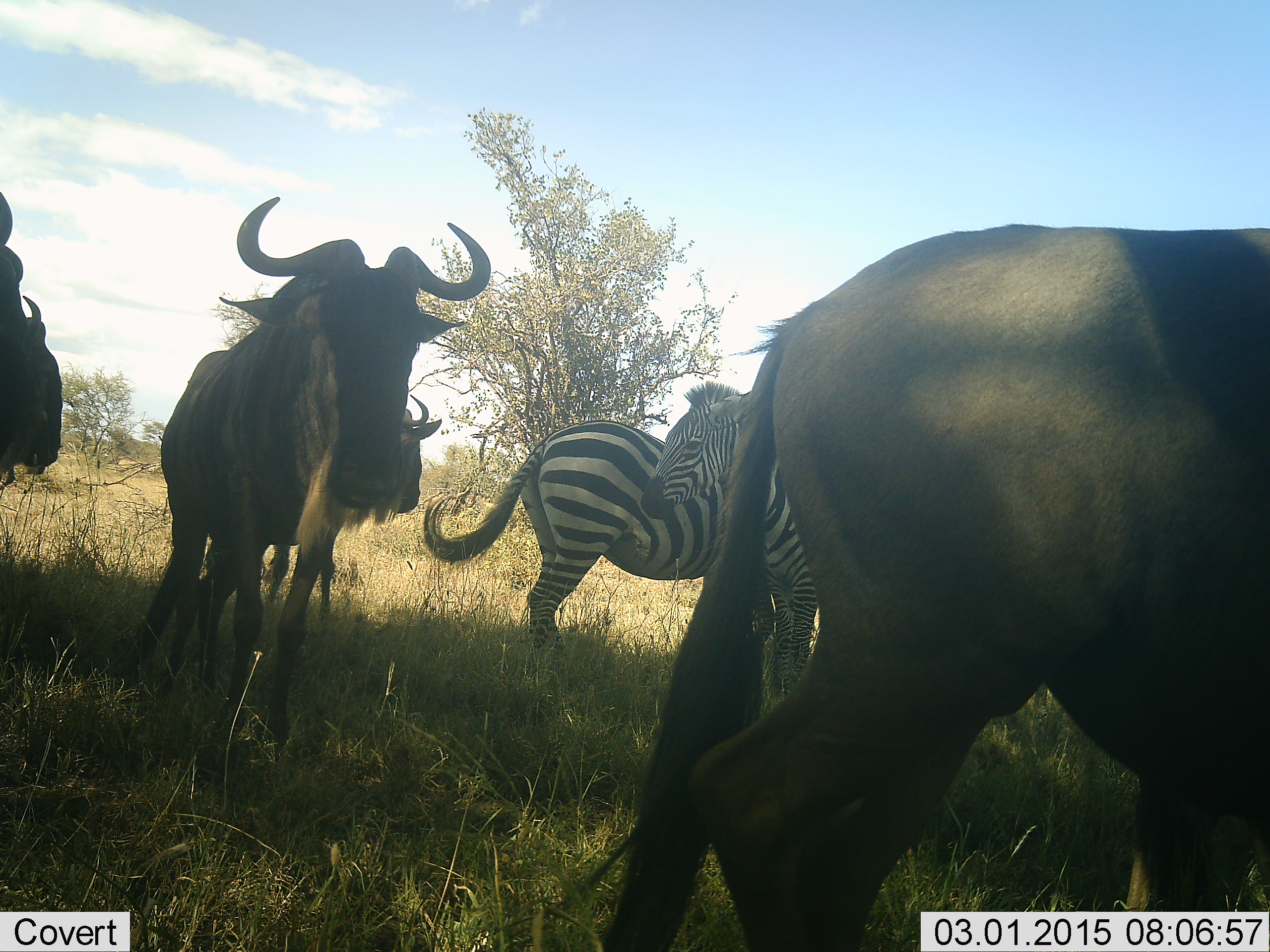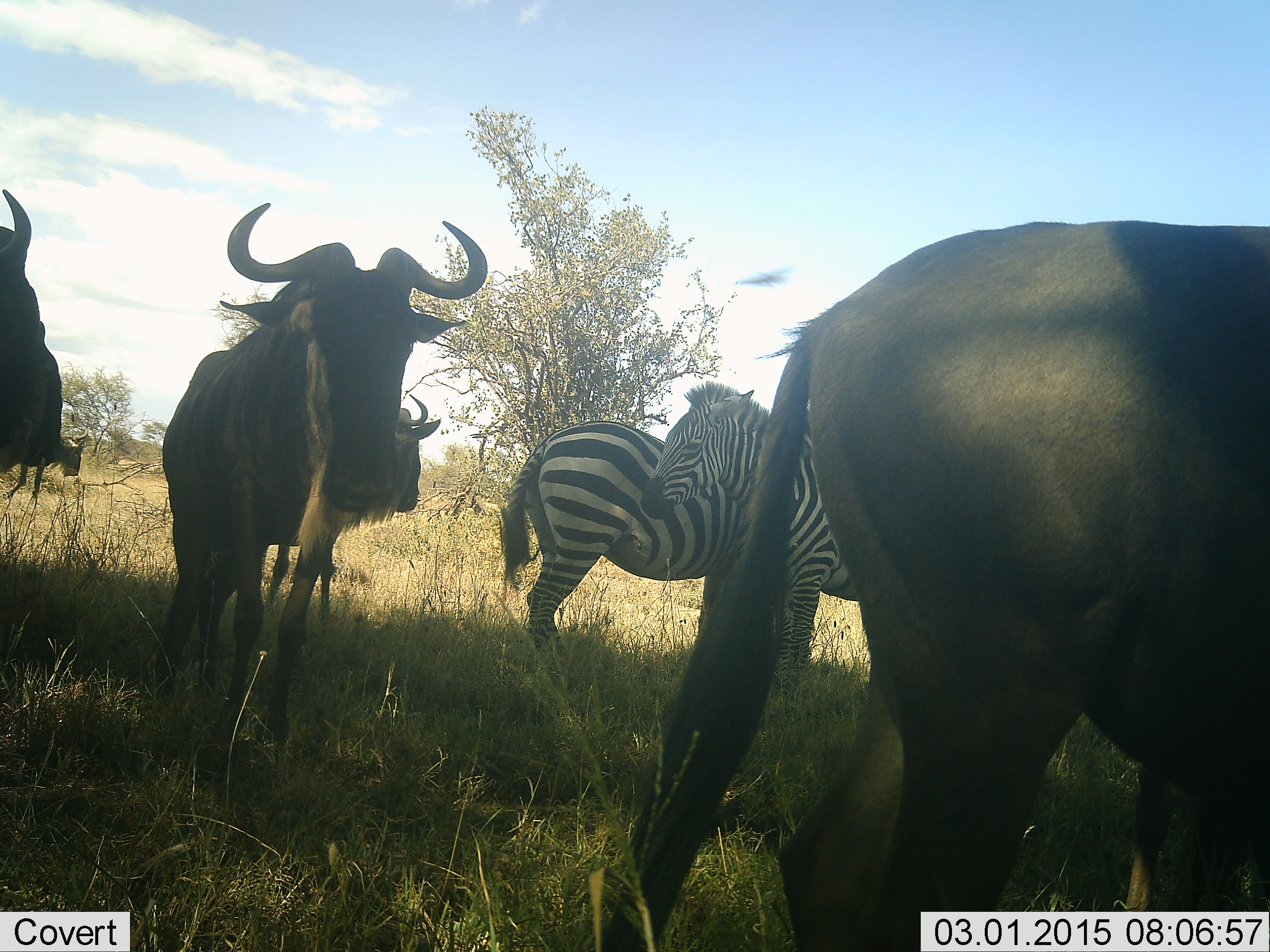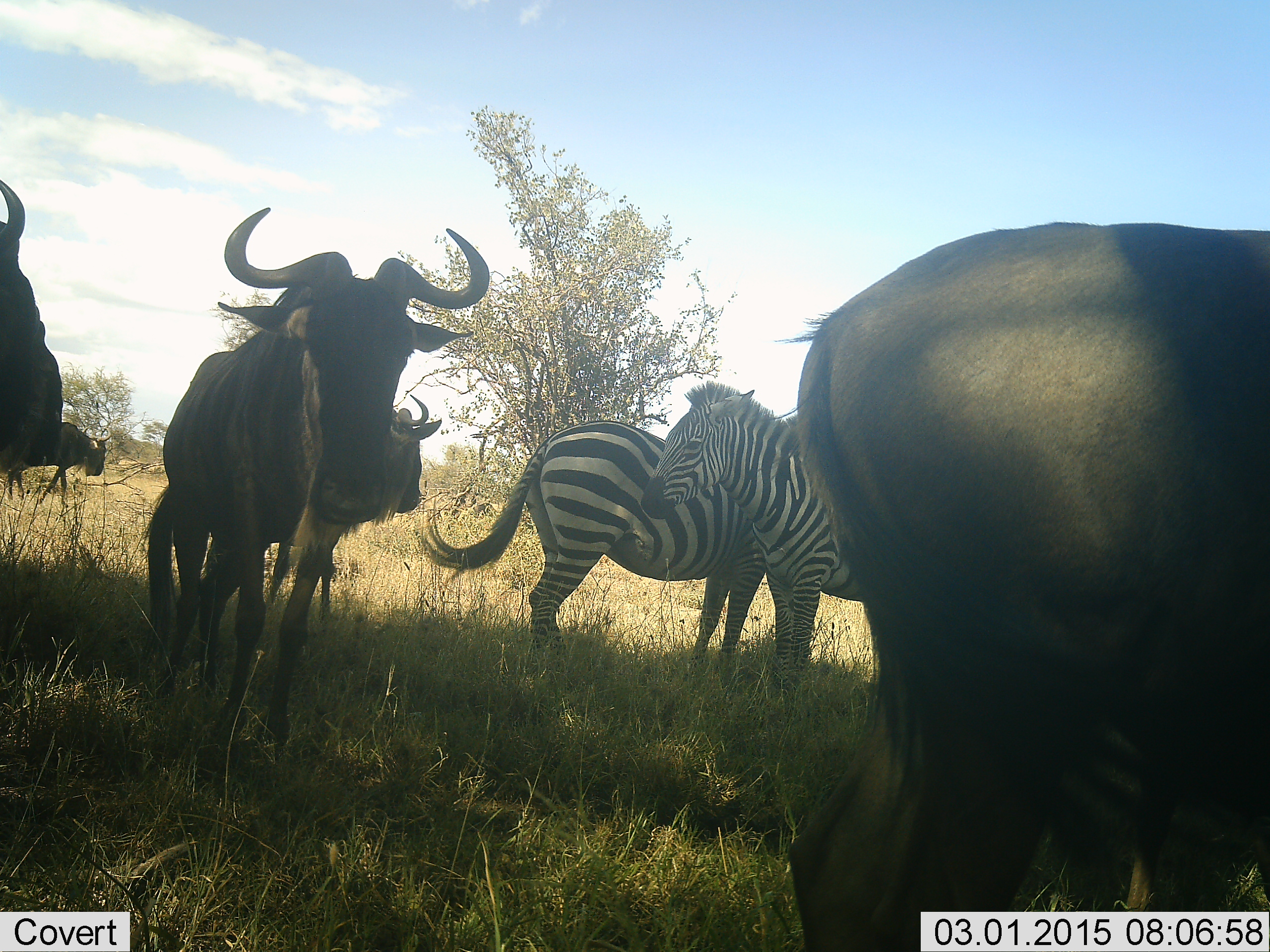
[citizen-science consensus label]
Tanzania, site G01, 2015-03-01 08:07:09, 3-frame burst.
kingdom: Animalia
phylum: Chordata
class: Mammalia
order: Artiodactyla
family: Bovidae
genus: Connochaetes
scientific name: Connochaetes taurinus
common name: blue wildebeest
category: wildebeest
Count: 5.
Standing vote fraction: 90%.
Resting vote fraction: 0%.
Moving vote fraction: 20%.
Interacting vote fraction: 0%.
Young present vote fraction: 0%.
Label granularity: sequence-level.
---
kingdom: Animalia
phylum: Chordata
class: Mammalia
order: Perissodactyla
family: Equidae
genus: Equus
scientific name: Equus quagga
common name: plains zebra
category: zebra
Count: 2.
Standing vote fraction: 90%.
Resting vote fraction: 0%.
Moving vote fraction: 0%.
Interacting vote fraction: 20%.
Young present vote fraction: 0%.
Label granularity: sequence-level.